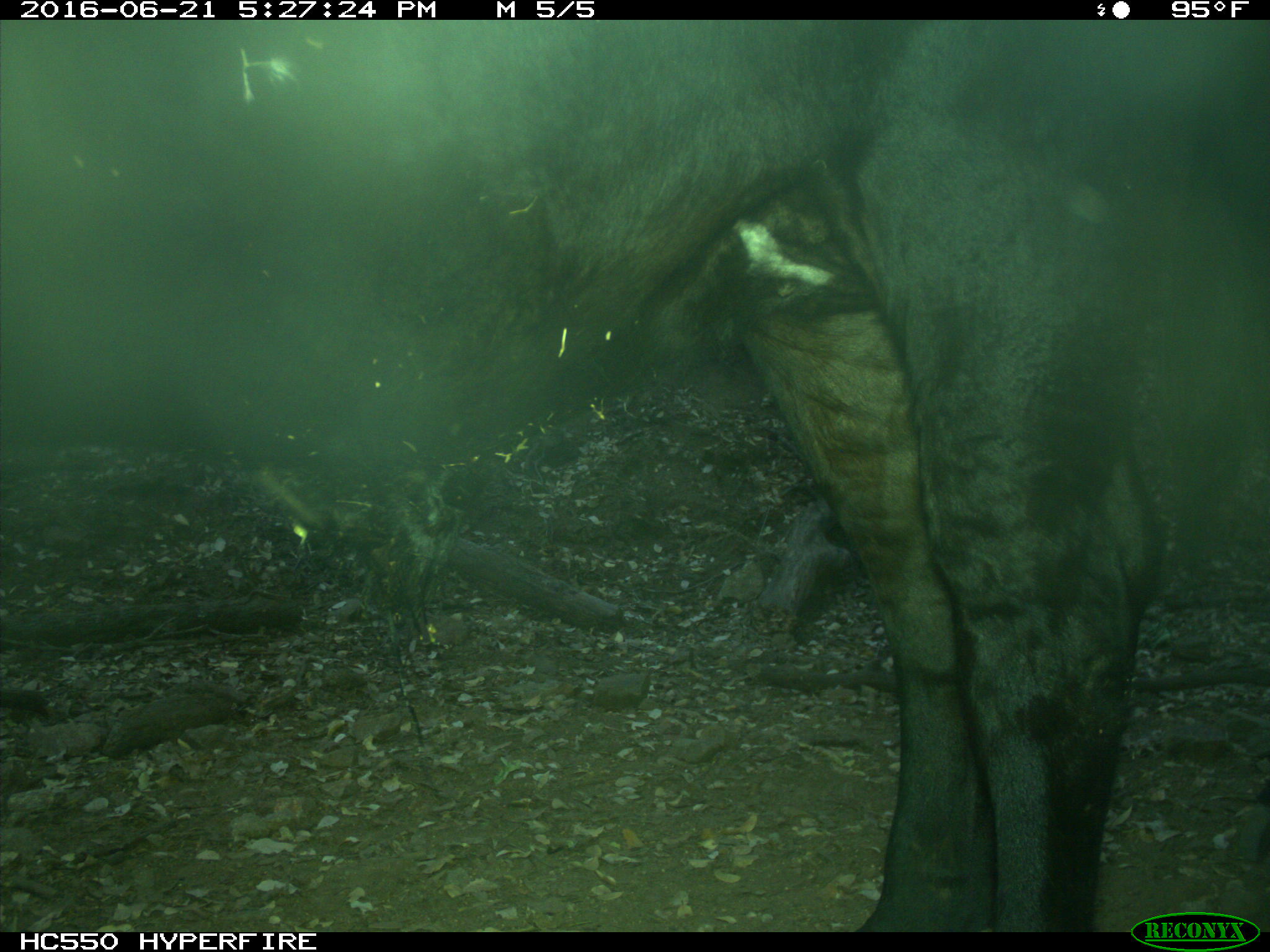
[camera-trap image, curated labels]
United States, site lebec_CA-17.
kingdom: Animalia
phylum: Chordata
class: Mammalia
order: Artiodactyla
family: Bovidae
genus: Bos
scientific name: Bos taurus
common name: domestic cow